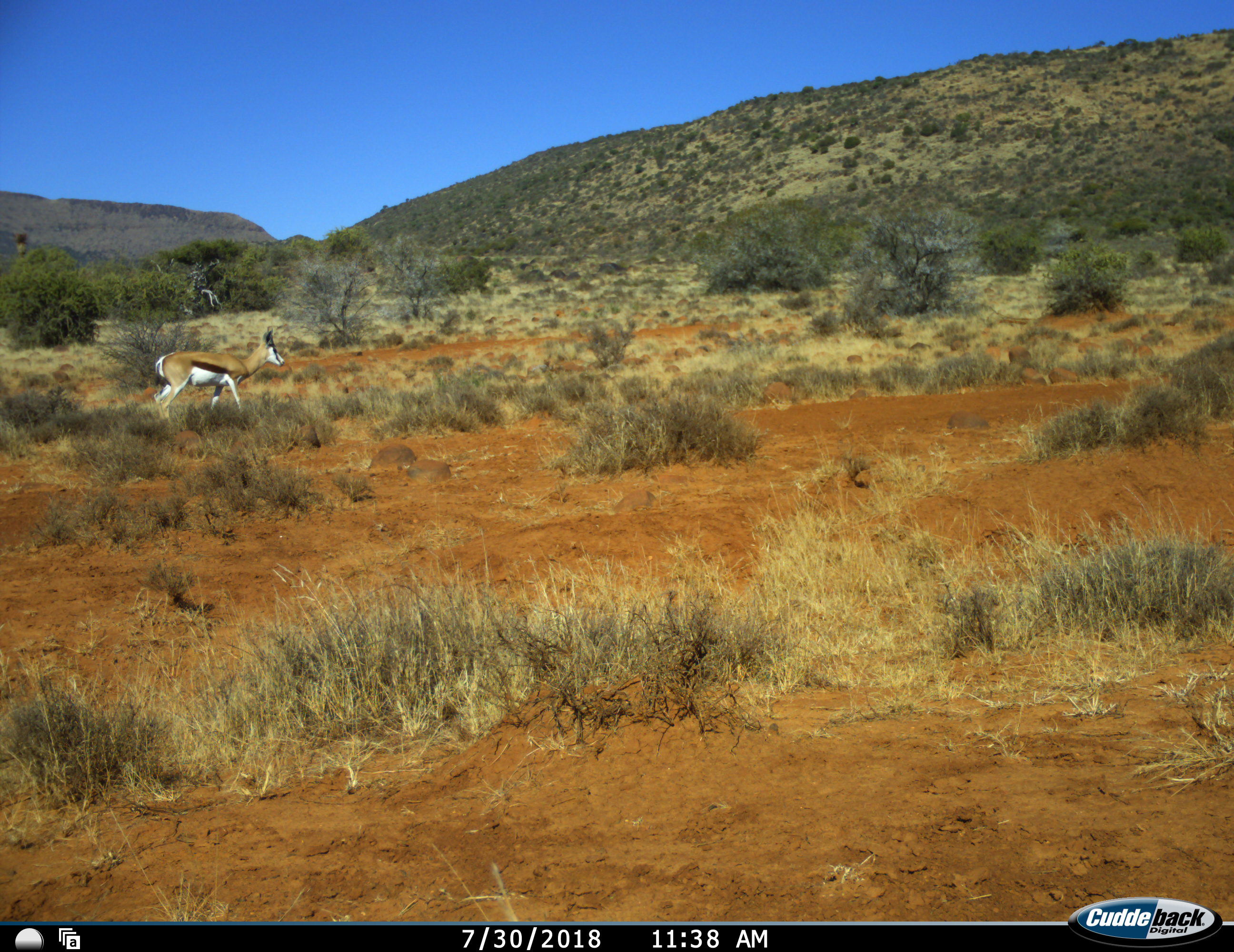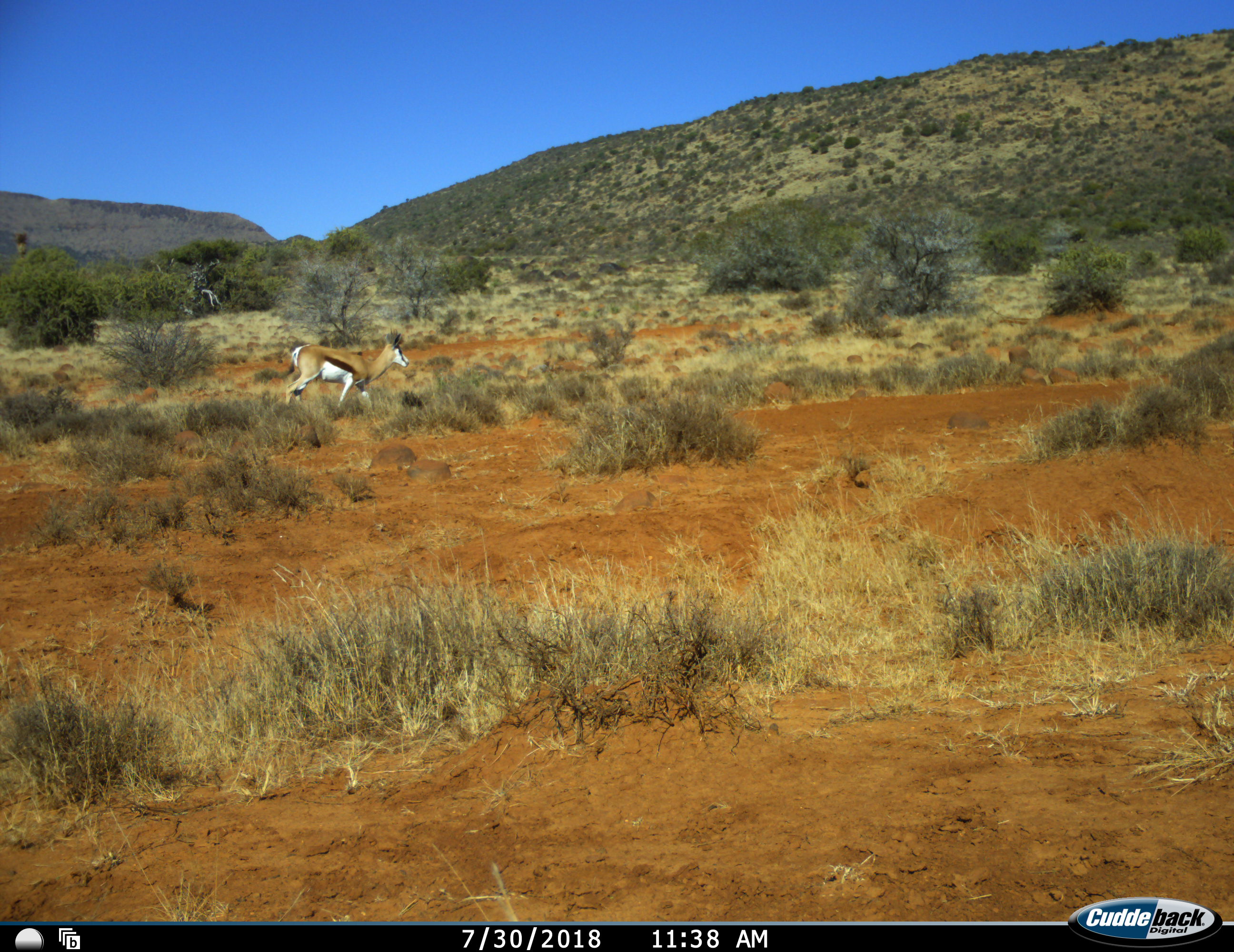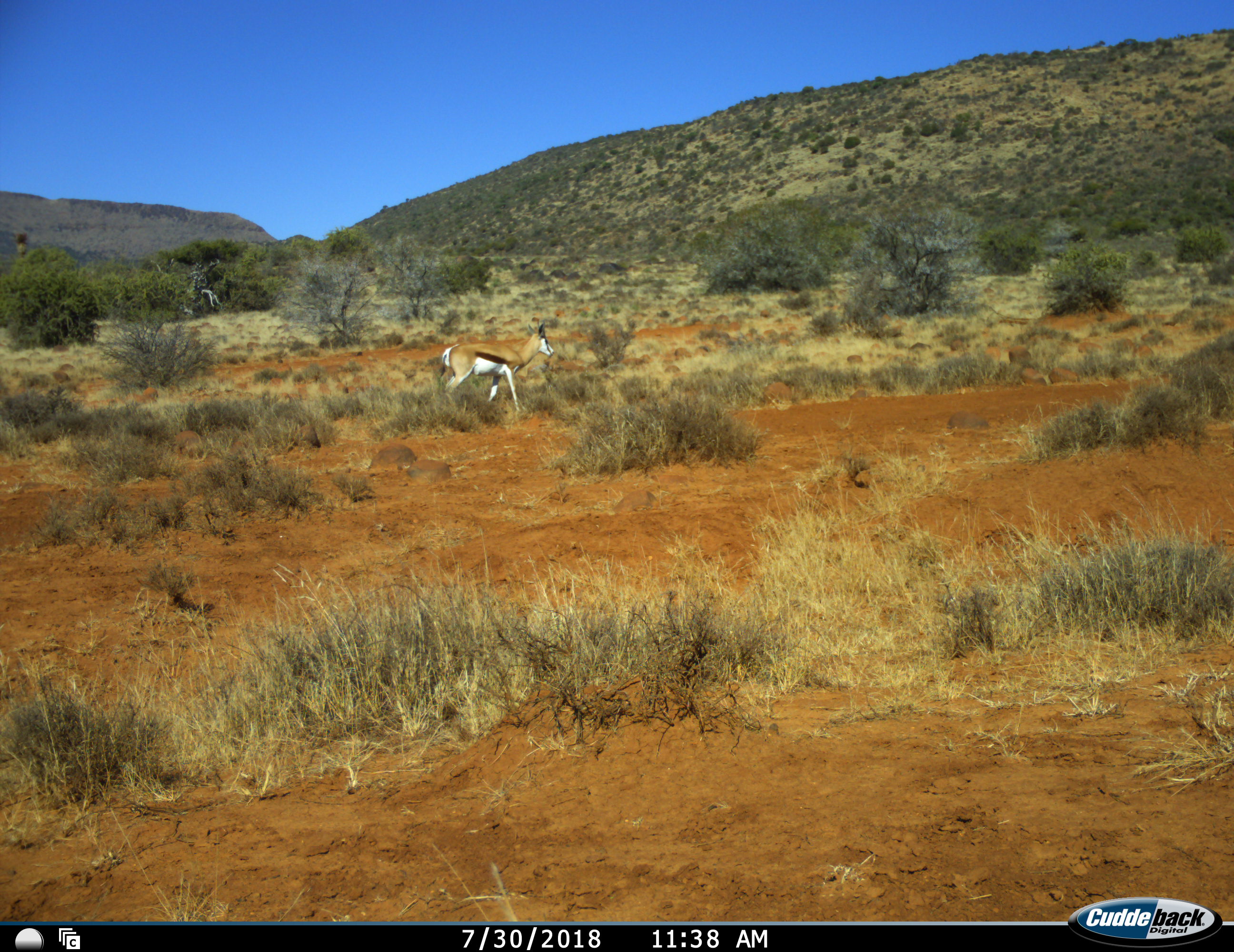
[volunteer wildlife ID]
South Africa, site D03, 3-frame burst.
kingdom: Animalia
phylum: Chordata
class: Mammalia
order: Artiodactyla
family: Bovidae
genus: Antidorcas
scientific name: Antidorcas marsupialis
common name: springbok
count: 1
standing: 0%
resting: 0%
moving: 100%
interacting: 0%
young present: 11%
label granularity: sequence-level